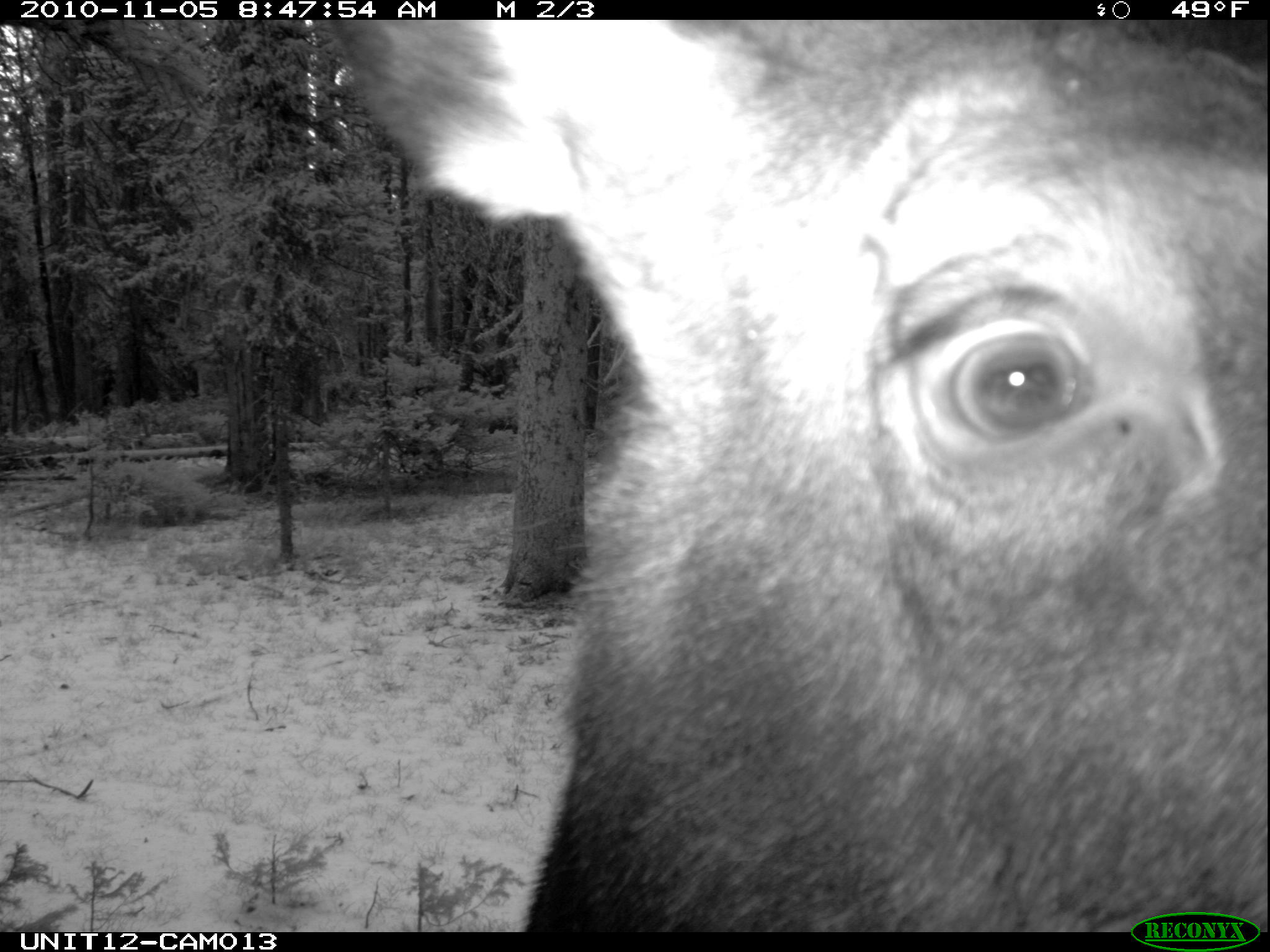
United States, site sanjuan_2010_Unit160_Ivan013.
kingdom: Animalia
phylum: Chordata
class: Mammalia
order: Artiodactyla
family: Cervidae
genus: Alces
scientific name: Alces alces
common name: moose